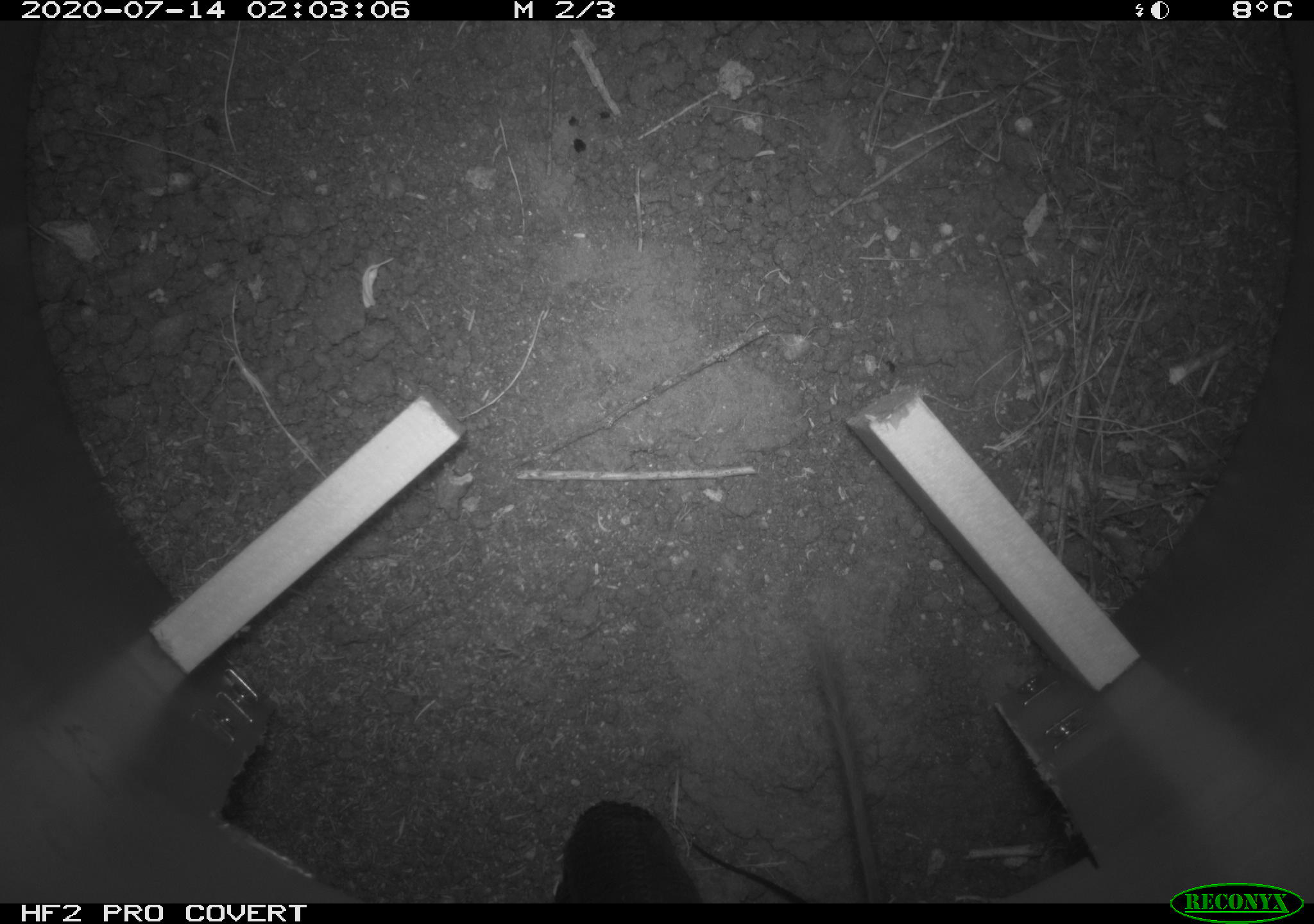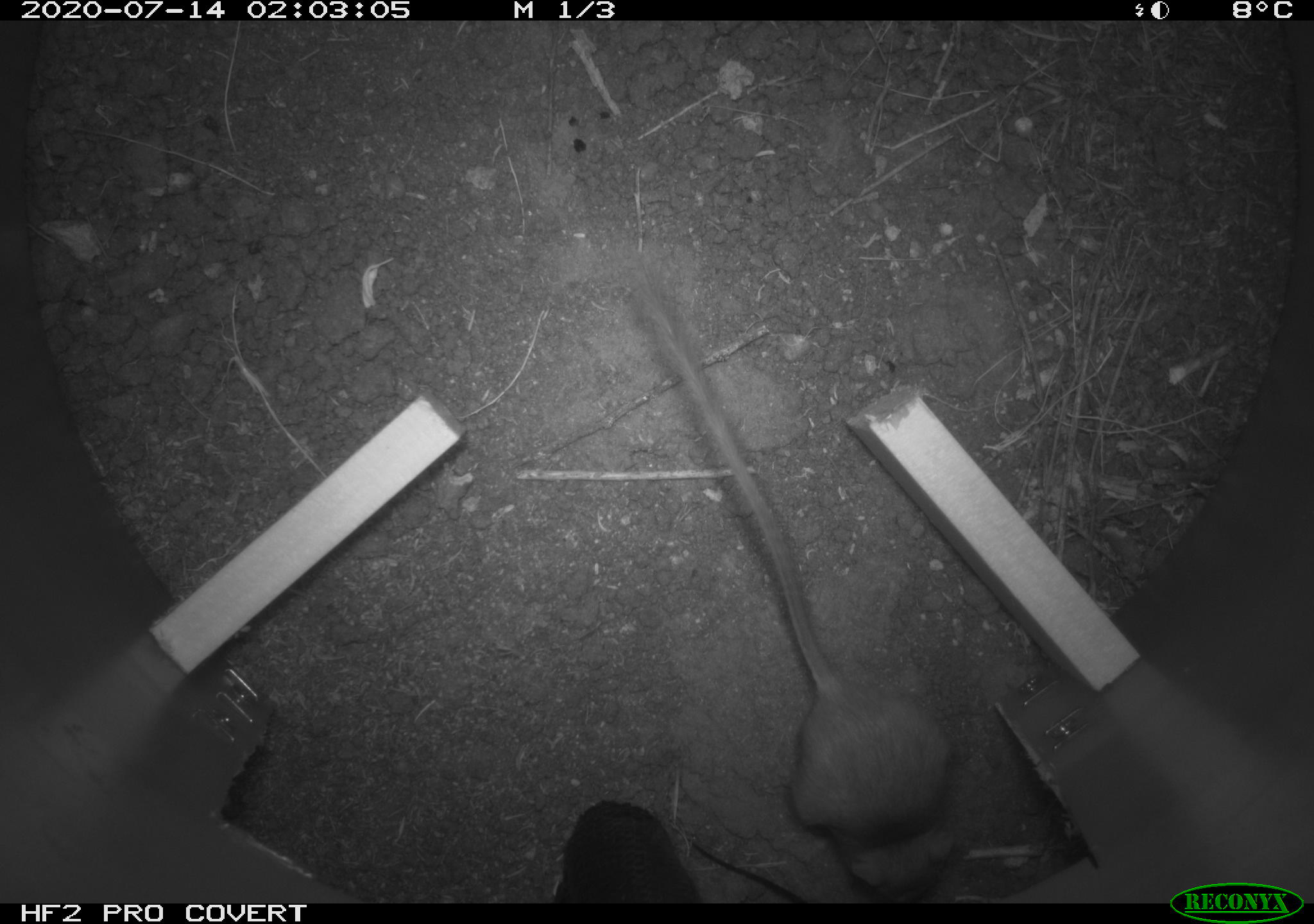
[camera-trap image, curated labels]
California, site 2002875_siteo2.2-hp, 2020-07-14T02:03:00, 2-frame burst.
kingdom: Animalia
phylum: Chordata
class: Mammalia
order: Rodentia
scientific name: Rodentia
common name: rodent